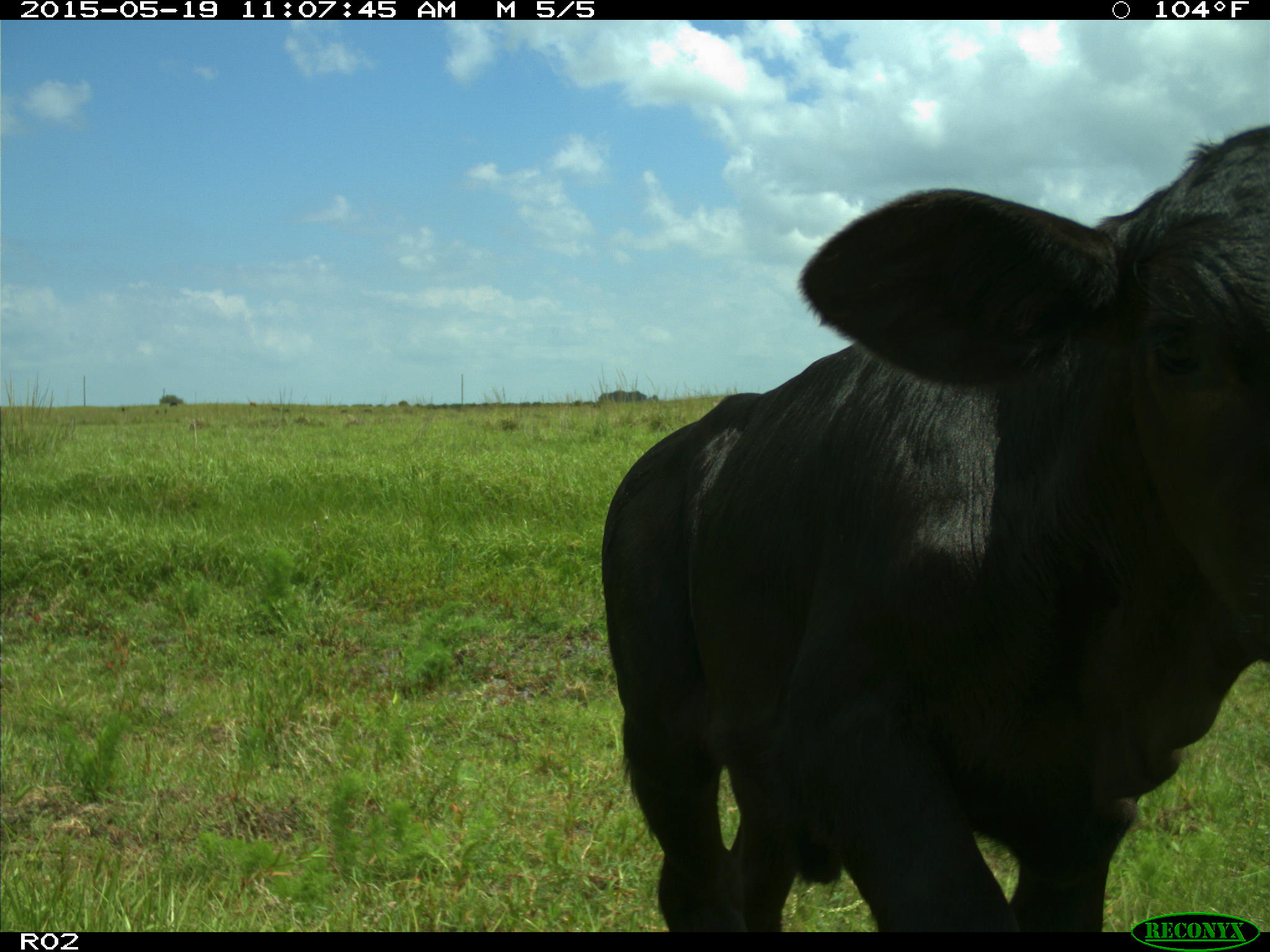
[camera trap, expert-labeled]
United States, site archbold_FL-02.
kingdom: Animalia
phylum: Chordata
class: Mammalia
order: Artiodactyla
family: Bovidae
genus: Bos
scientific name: Bos taurus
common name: domestic cow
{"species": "Bos taurus (domestic cow)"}